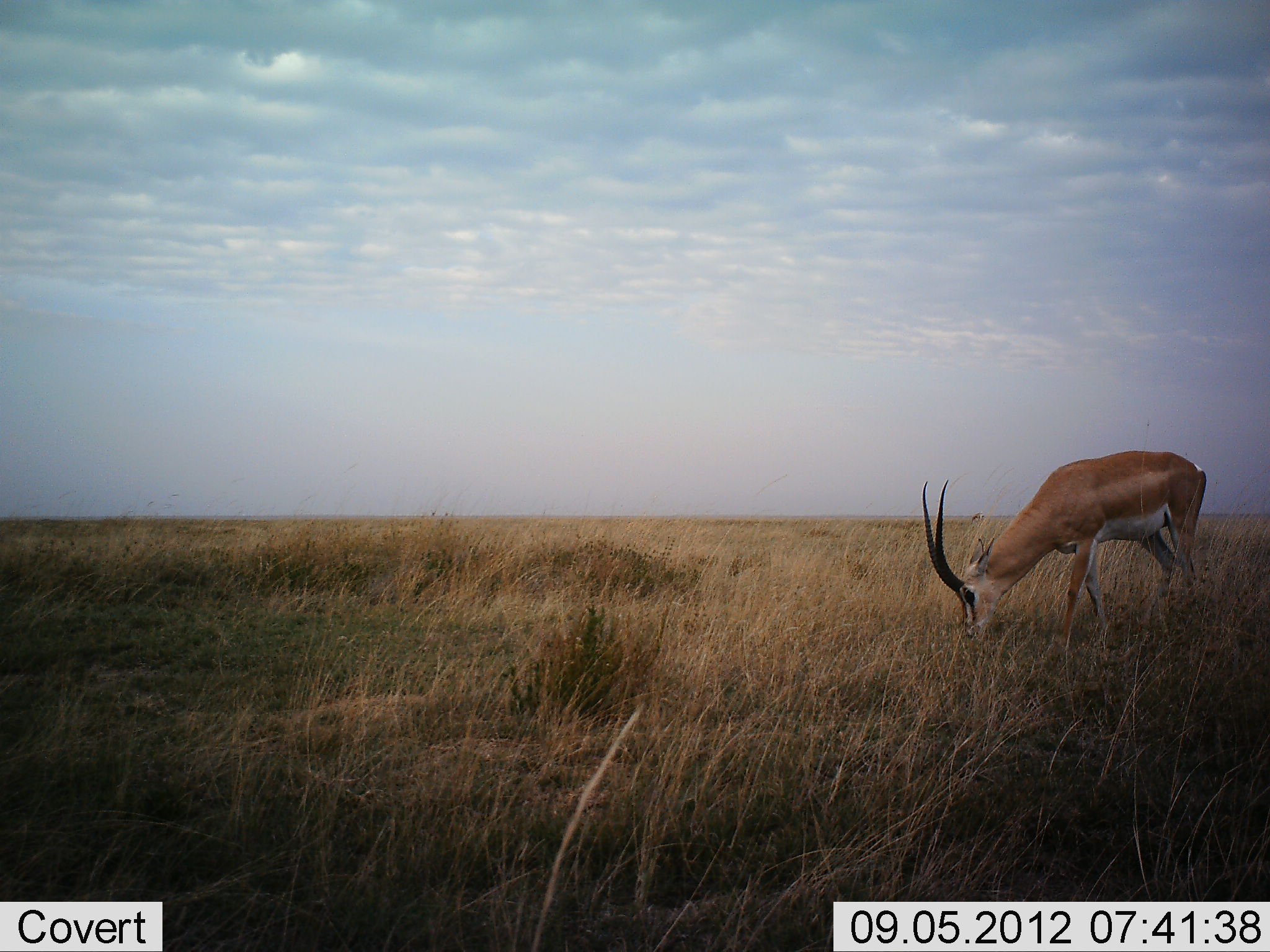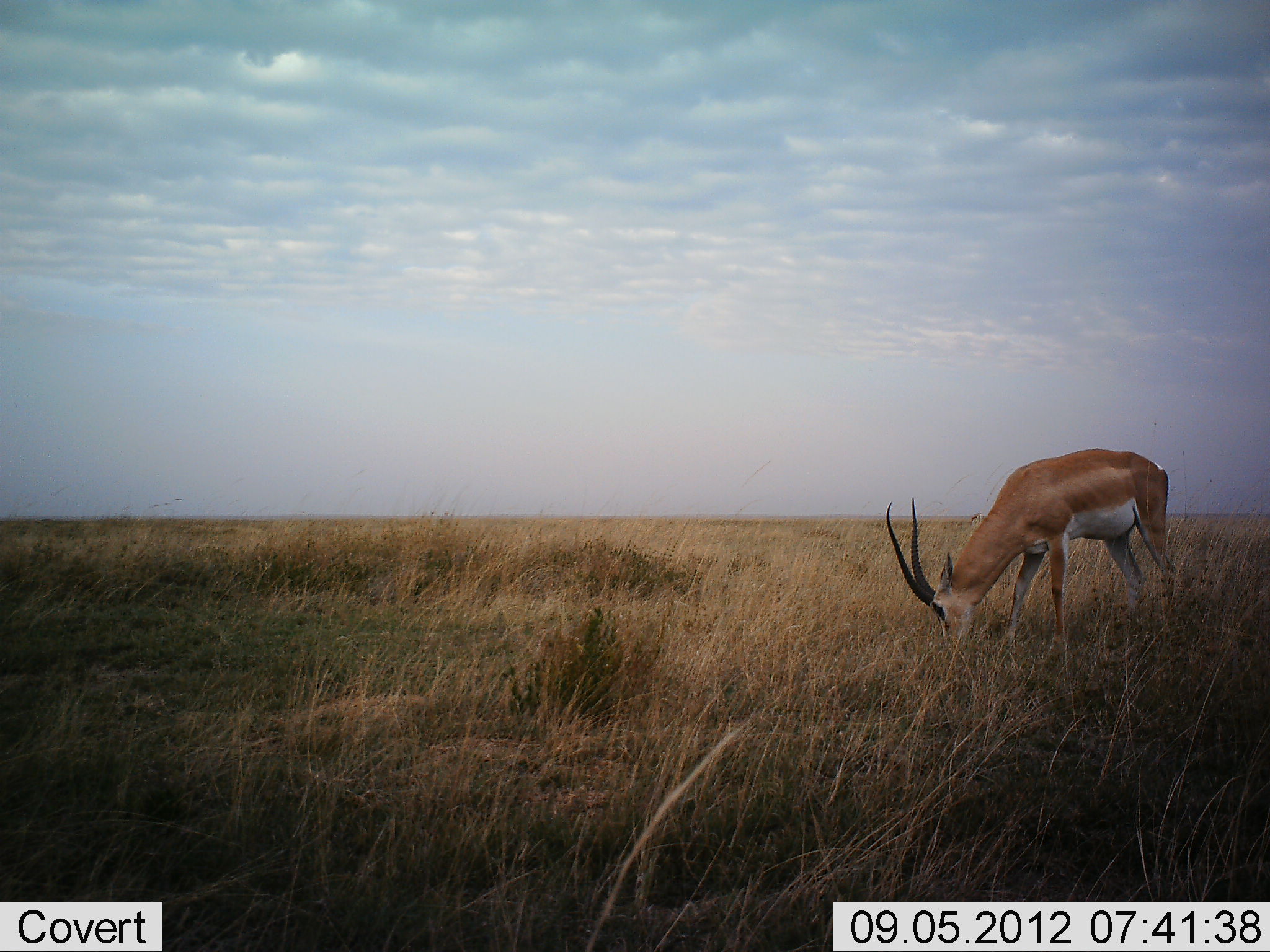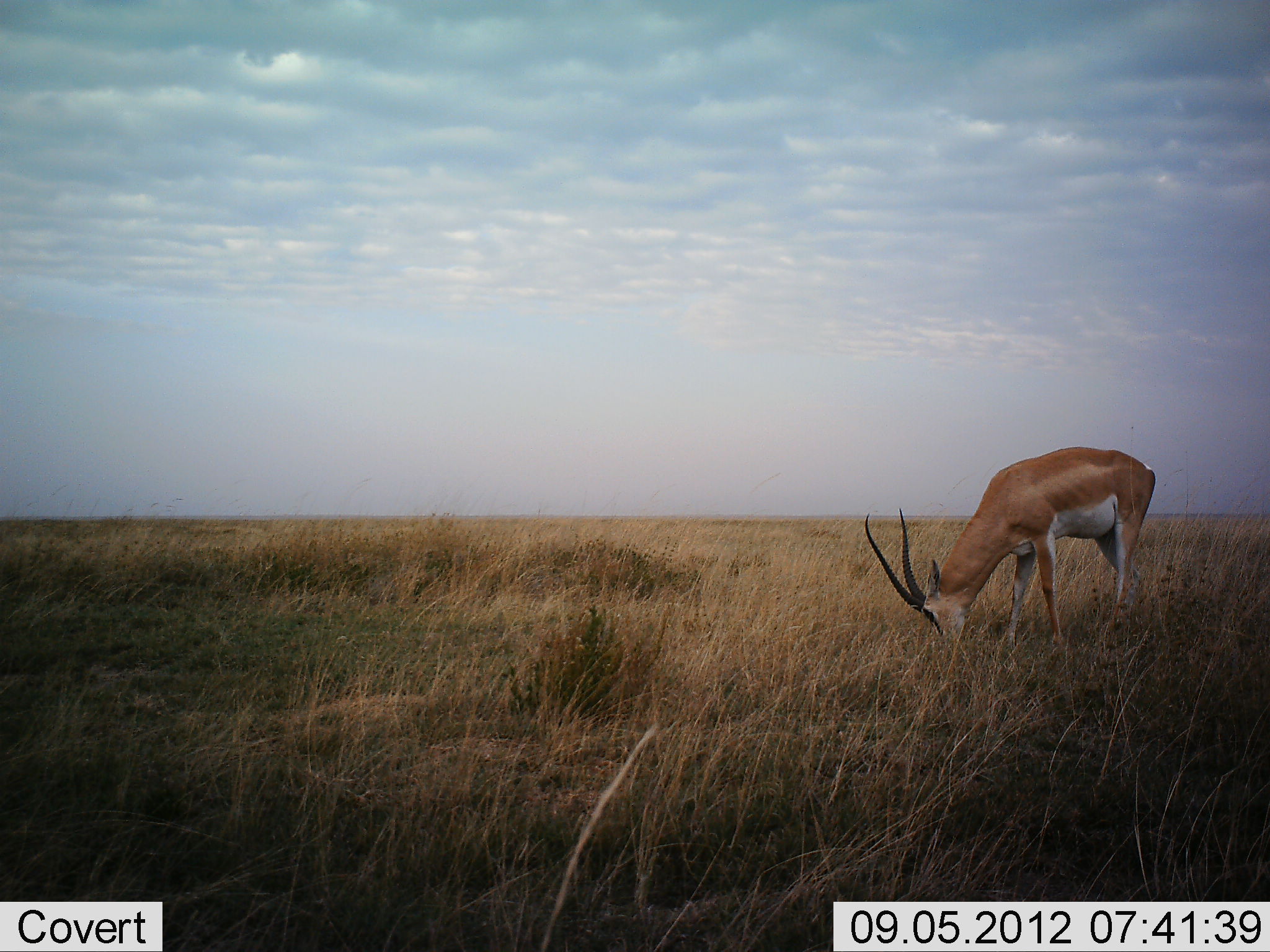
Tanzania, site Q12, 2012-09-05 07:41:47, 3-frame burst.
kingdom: Animalia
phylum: Chordata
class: Mammalia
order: Artiodactyla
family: Bovidae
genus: Nanger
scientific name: Nanger granti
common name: grant's gazelle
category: gazellegrants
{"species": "gazellegrants (grant's gazelle) (Nanger granti)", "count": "1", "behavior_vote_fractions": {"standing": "10%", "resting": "0%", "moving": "10%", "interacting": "0%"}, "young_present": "0%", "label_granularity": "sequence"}